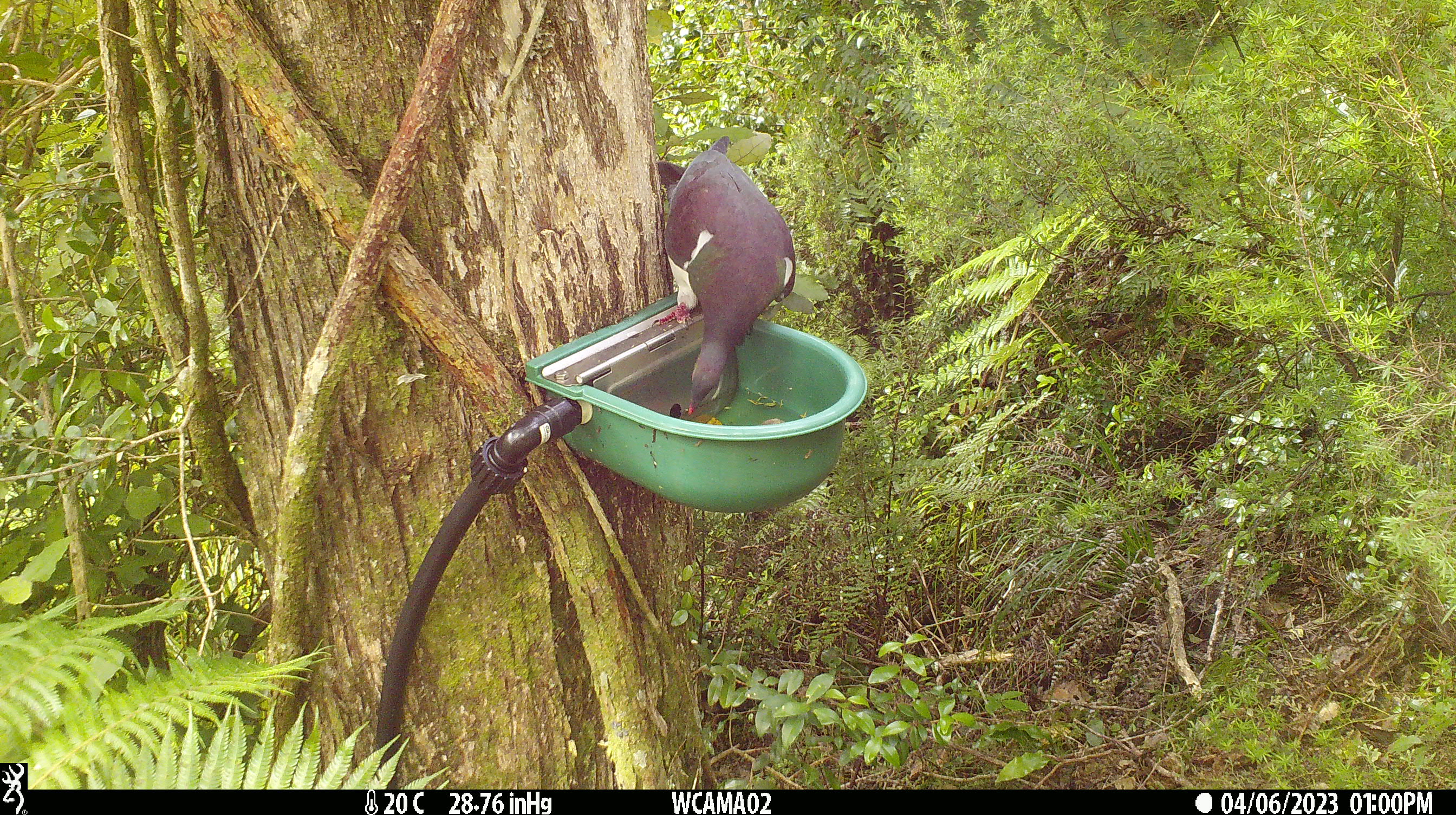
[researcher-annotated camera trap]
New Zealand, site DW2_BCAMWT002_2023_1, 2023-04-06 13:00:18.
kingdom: Animalia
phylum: Chordata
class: Aves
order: Columbiformes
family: Columbidae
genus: Hemiphaga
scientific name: Hemiphaga novaeseelandiae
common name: new zealand pigeon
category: kereru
Kereru (new zealand pigeon) (Hemiphaga novaeseelandiae).